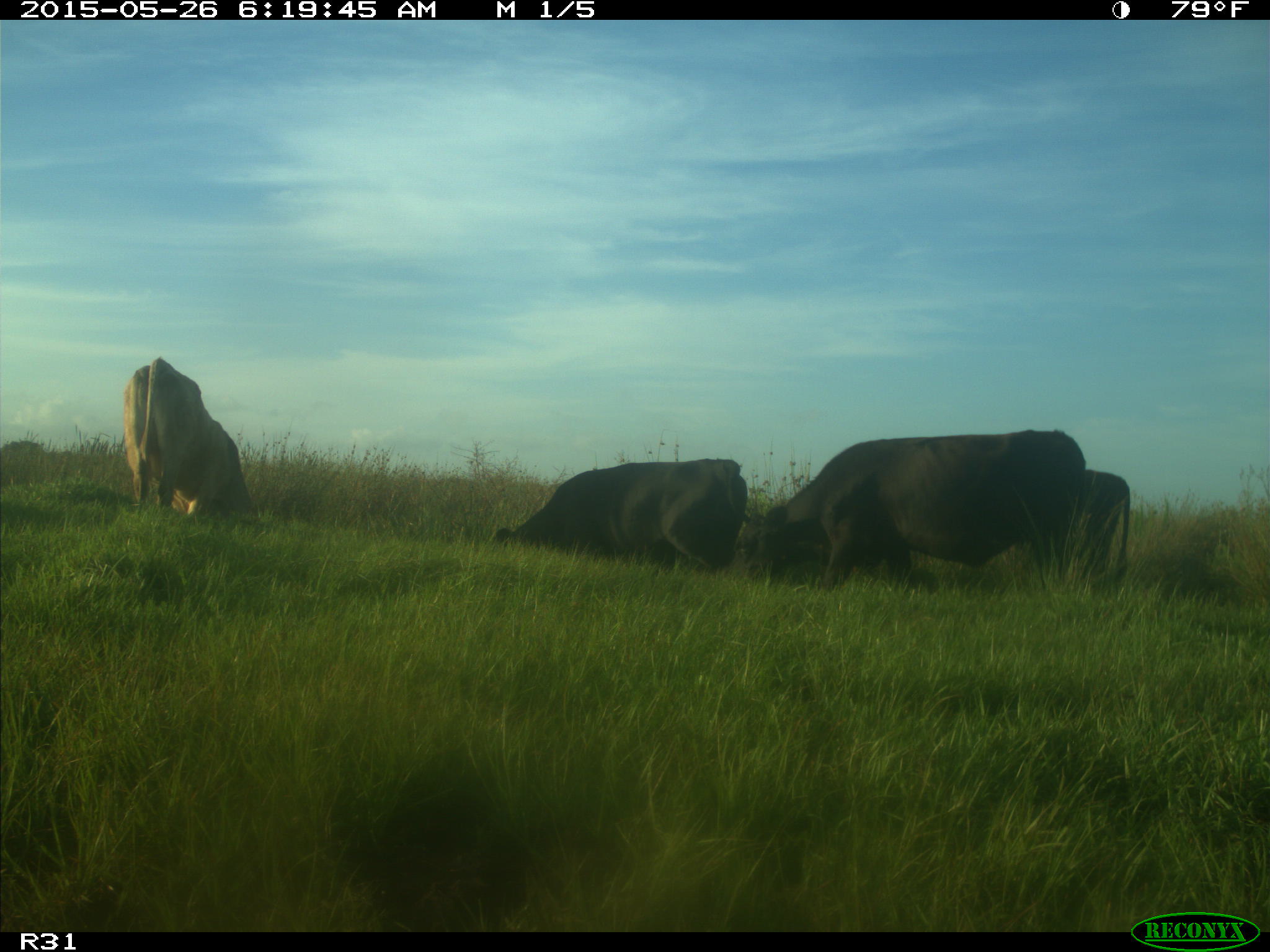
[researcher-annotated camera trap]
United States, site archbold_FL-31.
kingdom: Animalia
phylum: Chordata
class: Mammalia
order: Artiodactyla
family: Bovidae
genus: Bos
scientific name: Bos taurus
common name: domestic cow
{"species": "Bos taurus (domestic cow)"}